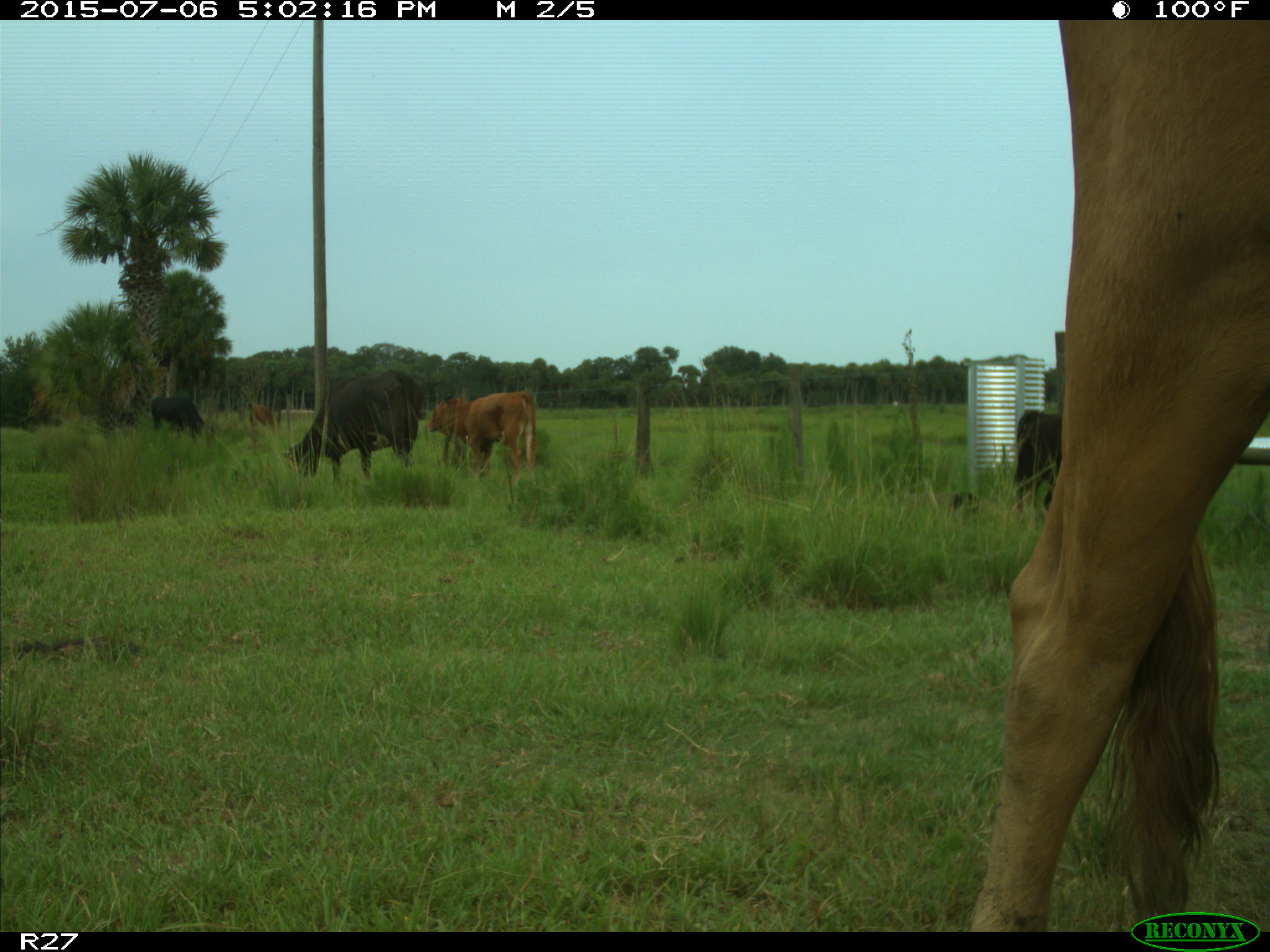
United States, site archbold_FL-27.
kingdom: Animalia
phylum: Chordata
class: Mammalia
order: Artiodactyla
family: Bovidae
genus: Bos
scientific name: Bos taurus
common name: domestic cow